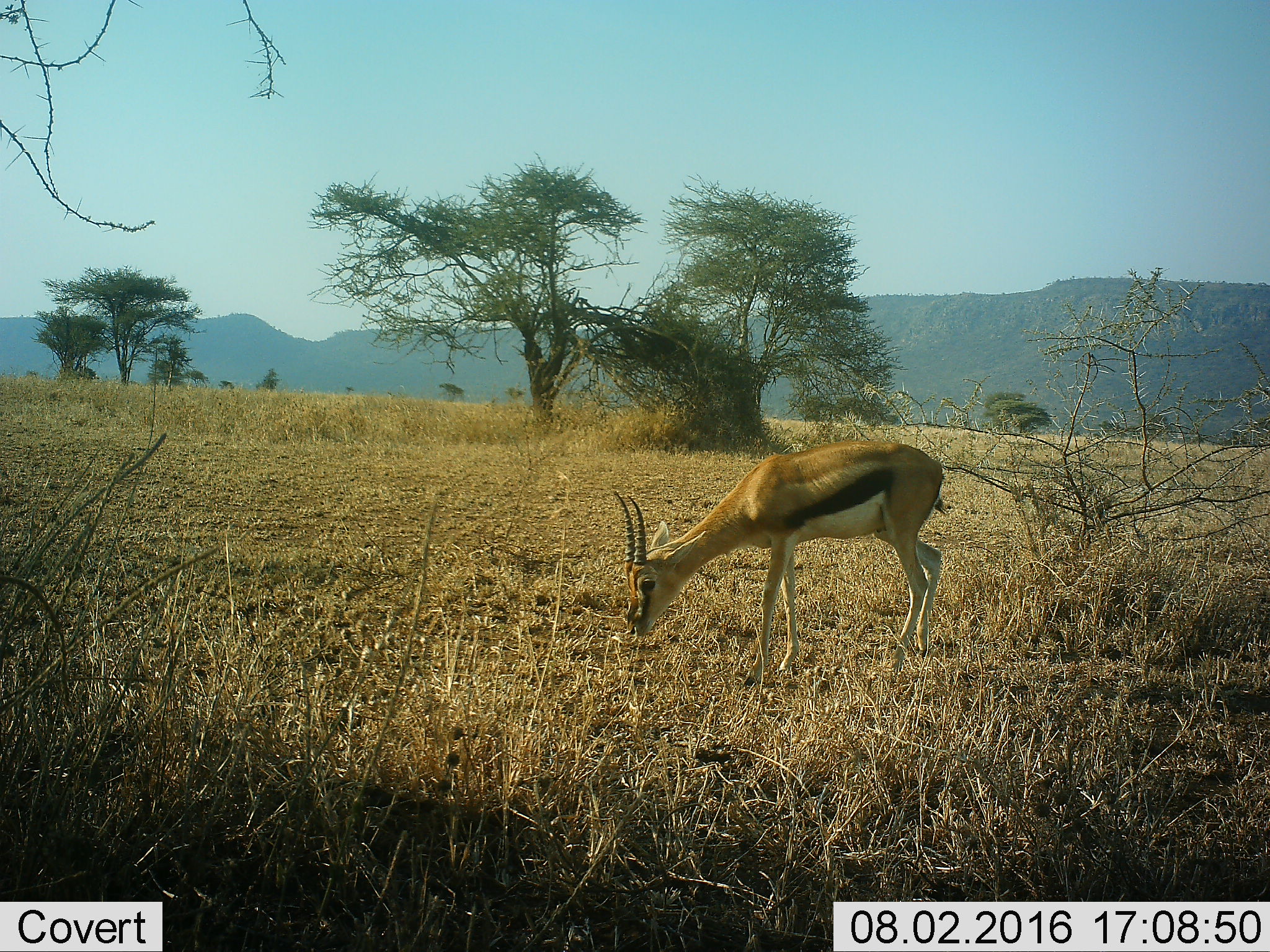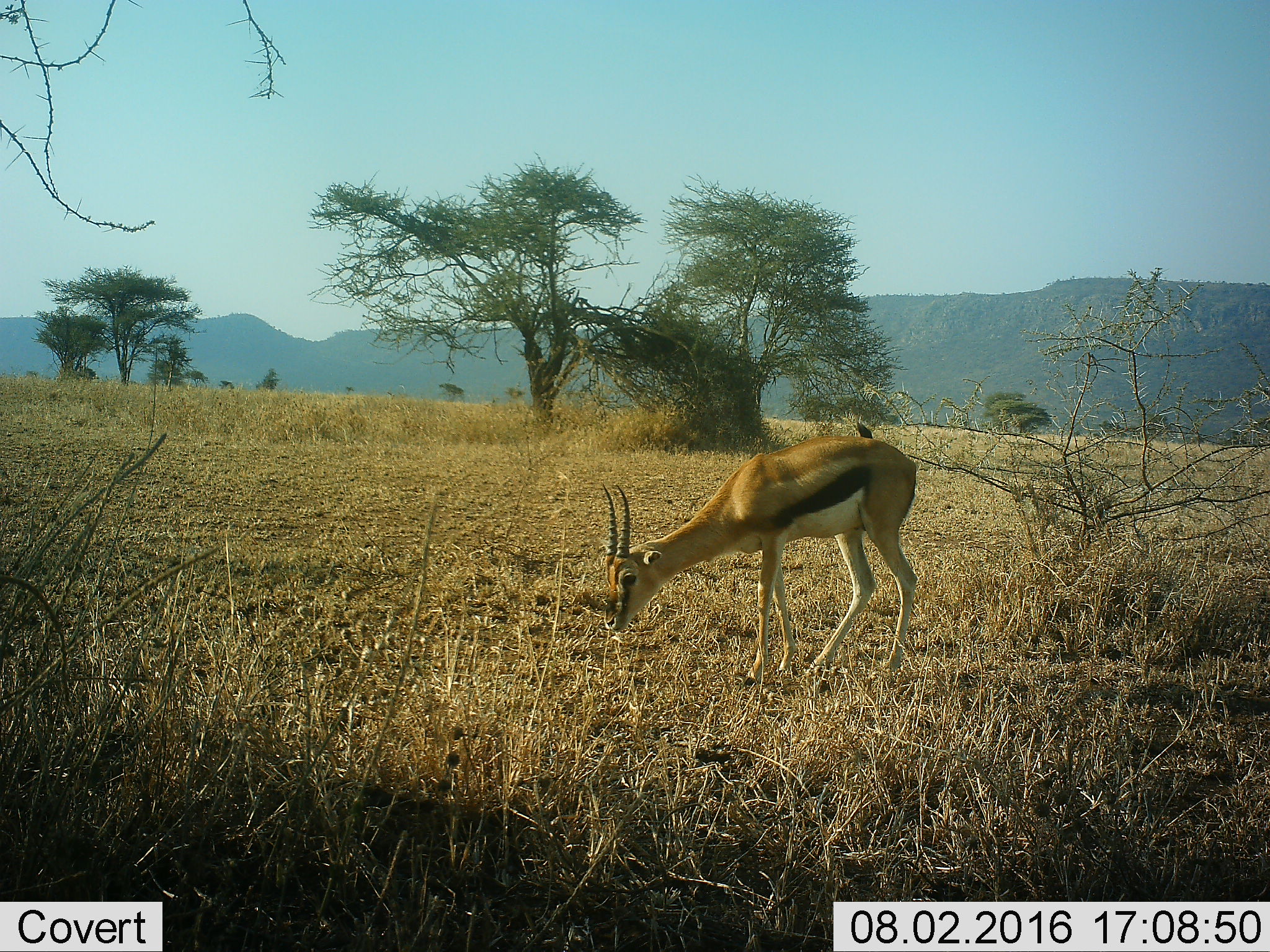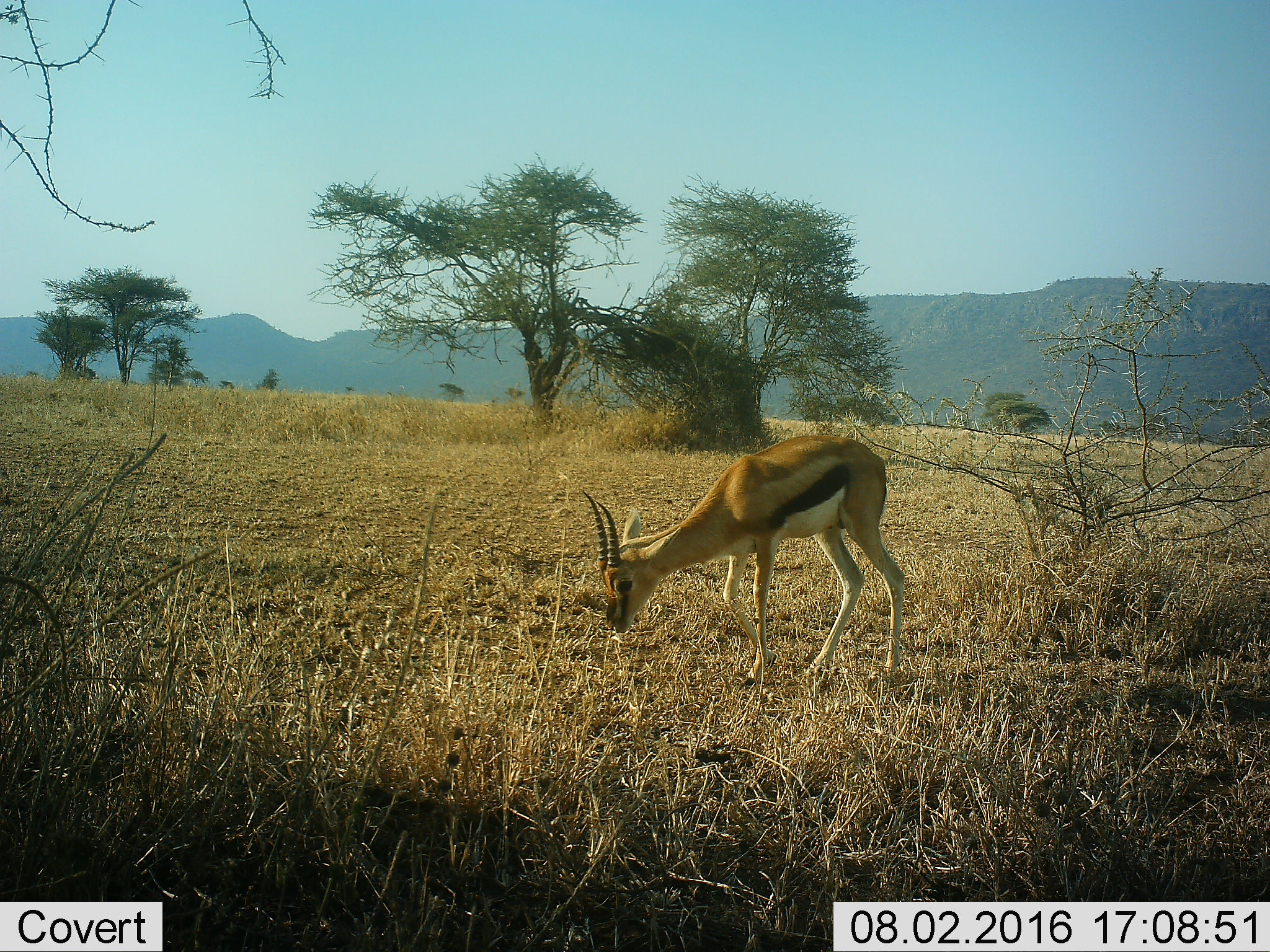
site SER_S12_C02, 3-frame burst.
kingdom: Animalia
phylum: Chordata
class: Mammalia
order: Artiodactyla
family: Bovidae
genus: Eudorcas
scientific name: Eudorcas thomsonii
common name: thomson's gazelle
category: gazellethomsons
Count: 1.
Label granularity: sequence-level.